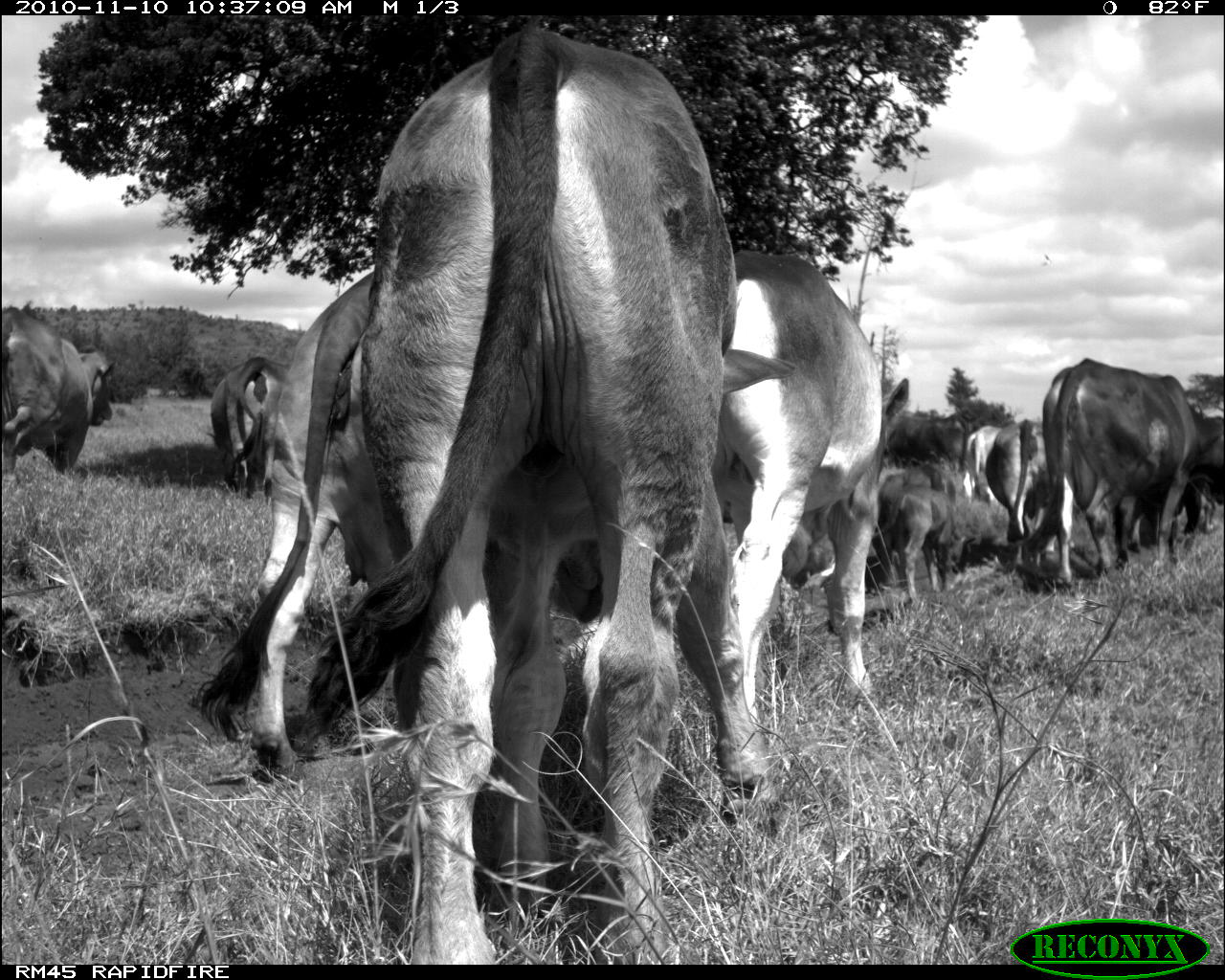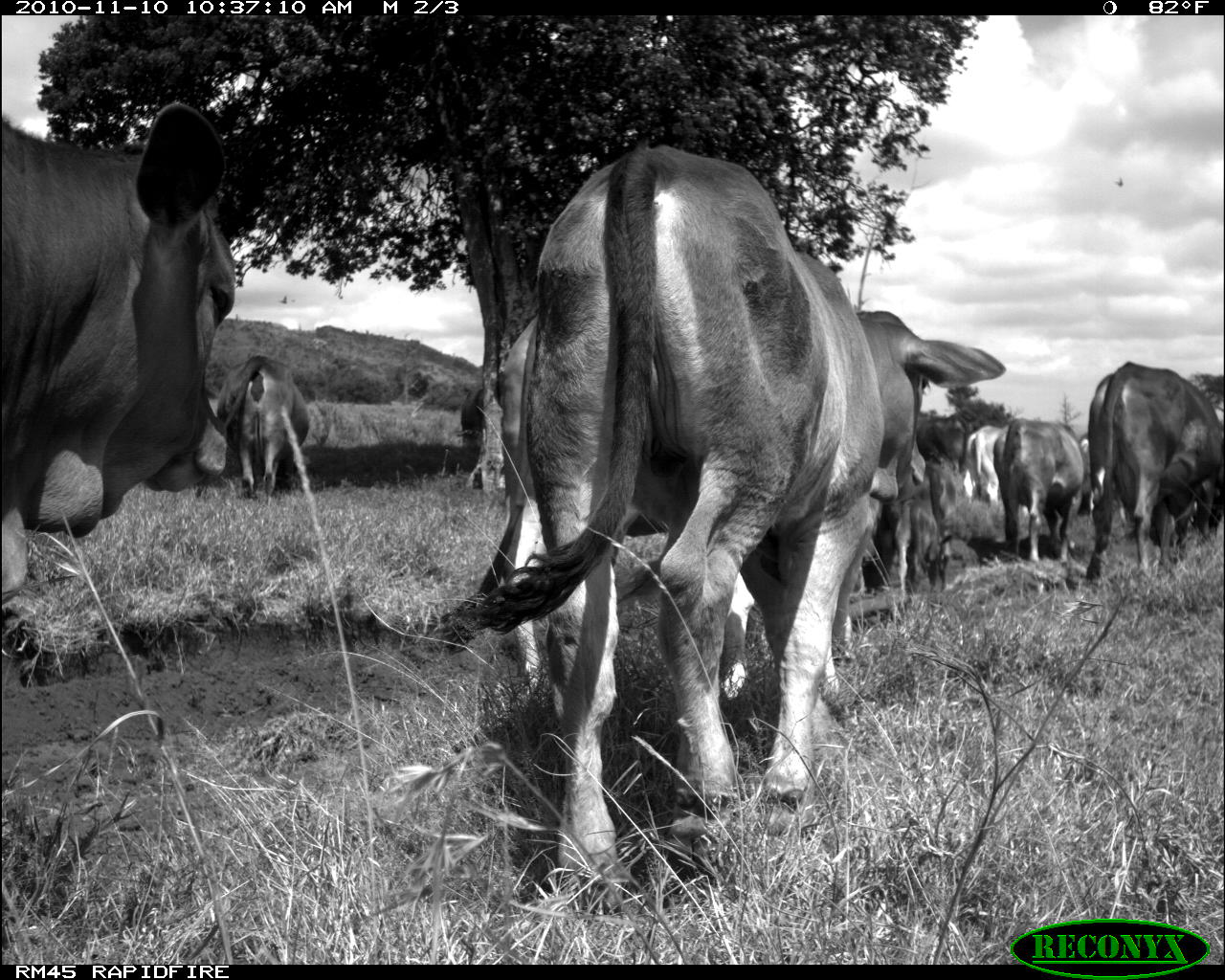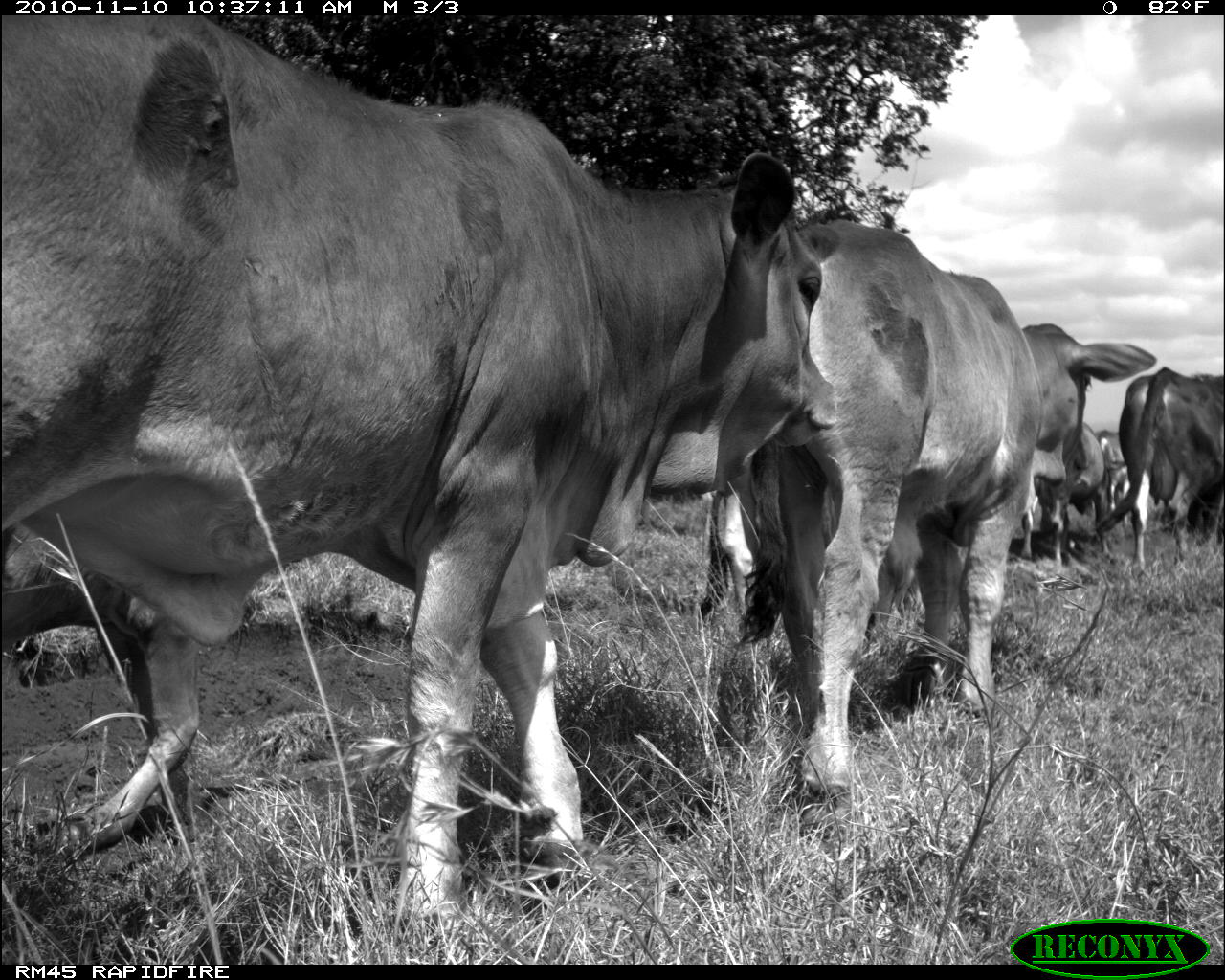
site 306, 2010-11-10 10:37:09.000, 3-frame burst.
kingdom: Animalia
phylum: Chordata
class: Mammalia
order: Artiodactyla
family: Bovidae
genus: Bos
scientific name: Bos taurus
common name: domestic cattle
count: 11